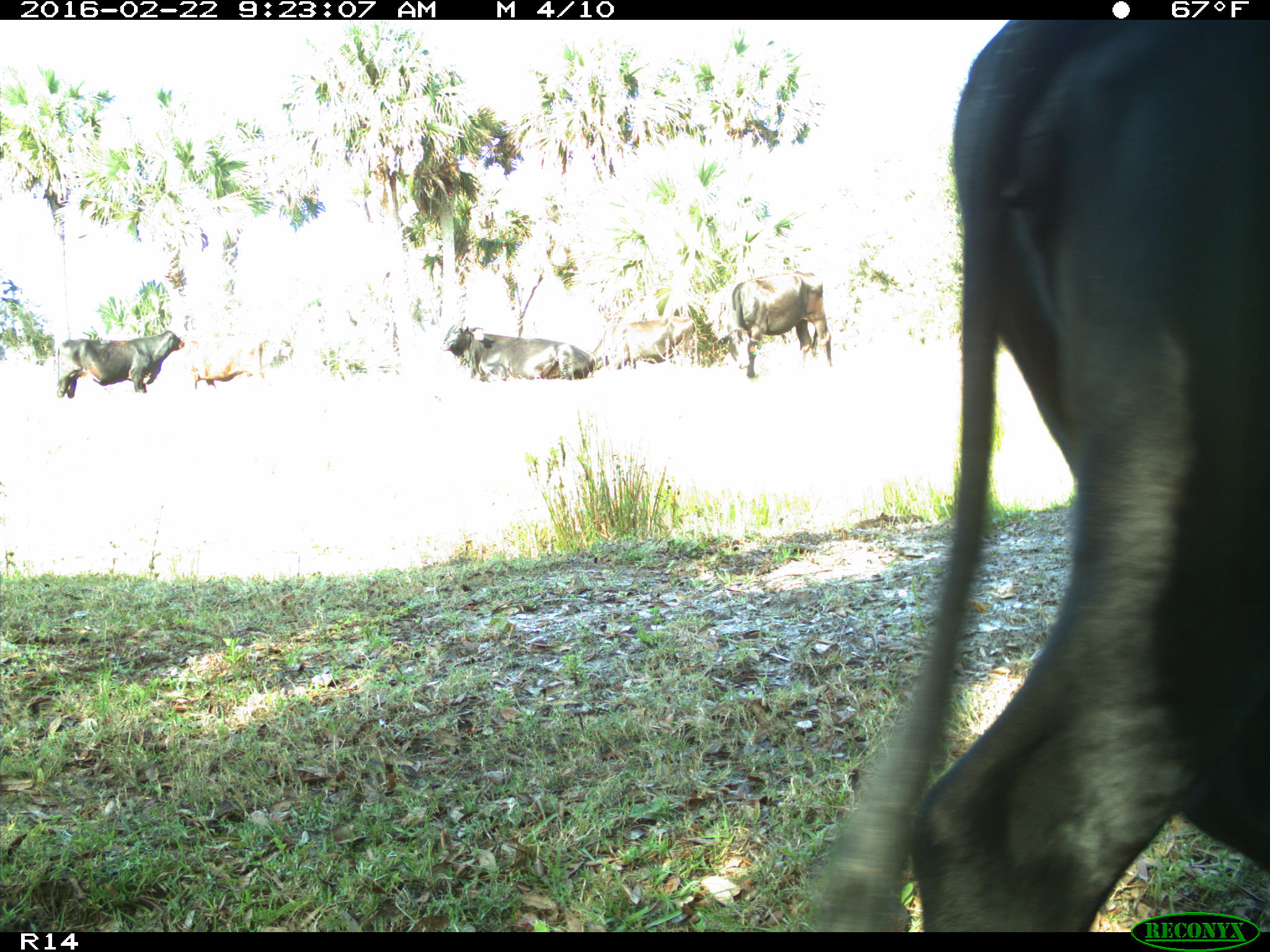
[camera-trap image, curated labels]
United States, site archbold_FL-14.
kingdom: Animalia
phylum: Chordata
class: Mammalia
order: Artiodactyla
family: Bovidae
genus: Bos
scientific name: Bos taurus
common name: domestic cow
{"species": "Bos taurus (domestic cow)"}